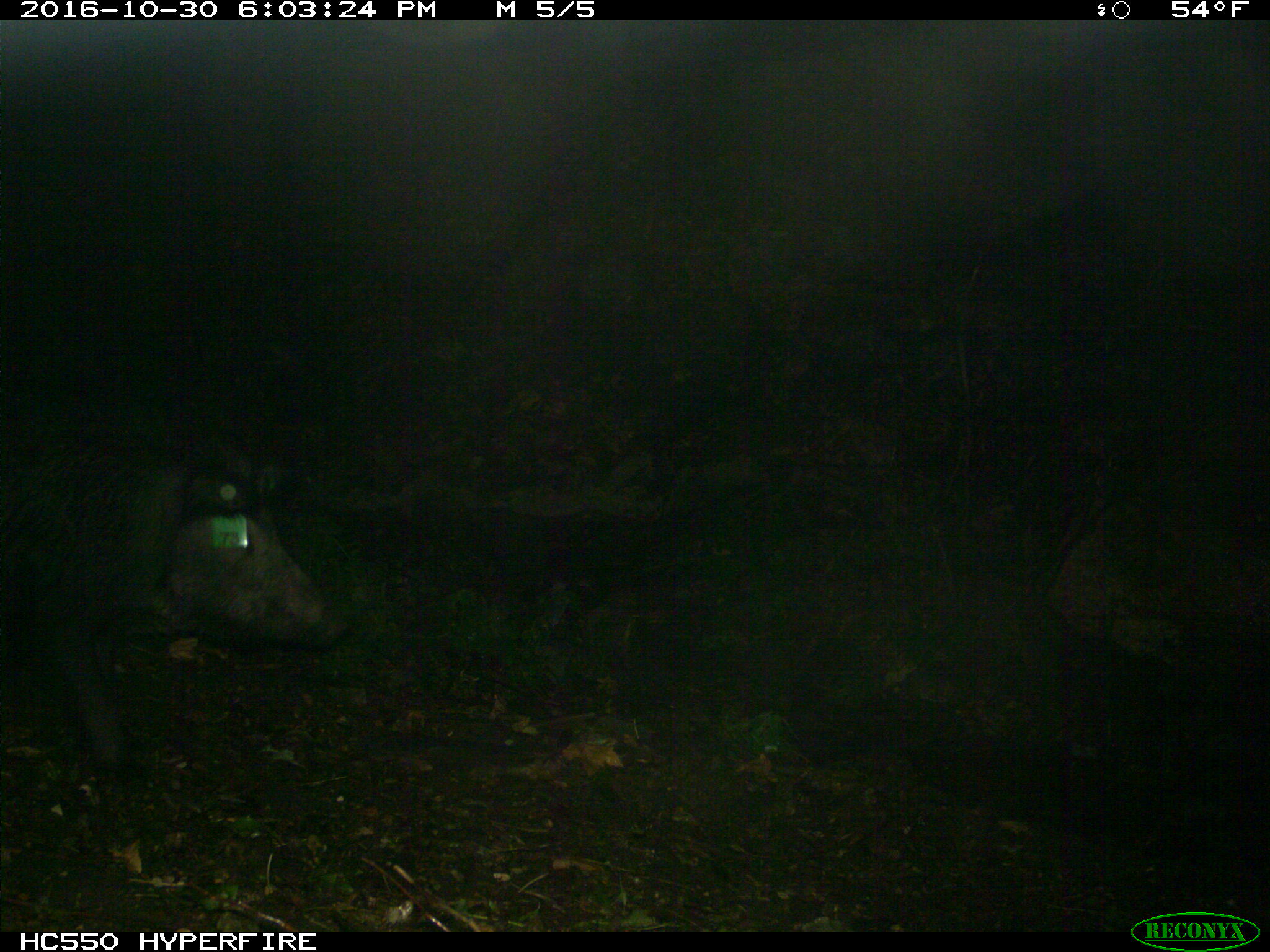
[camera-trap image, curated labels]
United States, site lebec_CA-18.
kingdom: Animalia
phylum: Chordata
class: Mammalia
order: Artiodactyla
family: Suidae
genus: Sus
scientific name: Sus scrofa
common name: wild boar